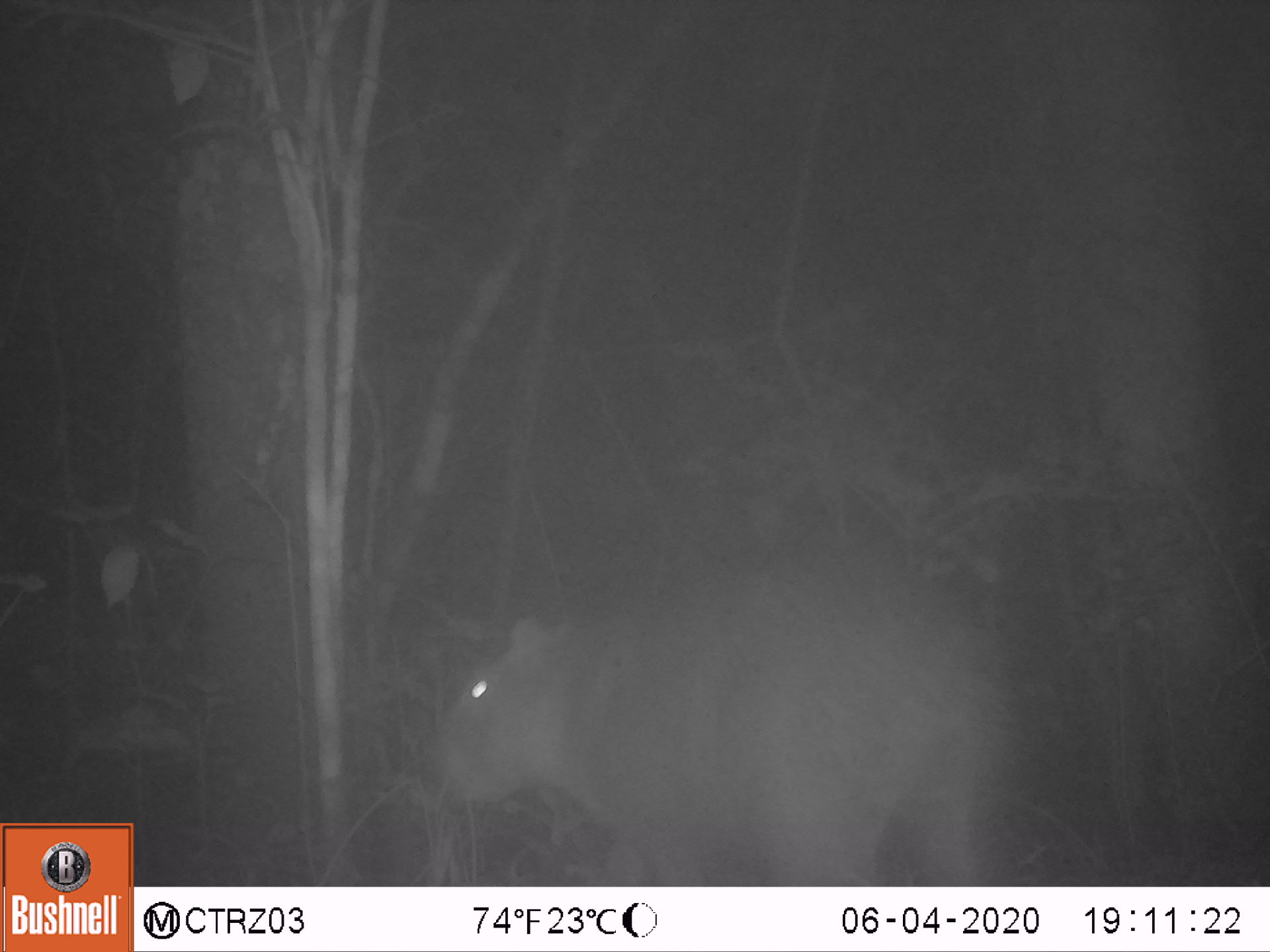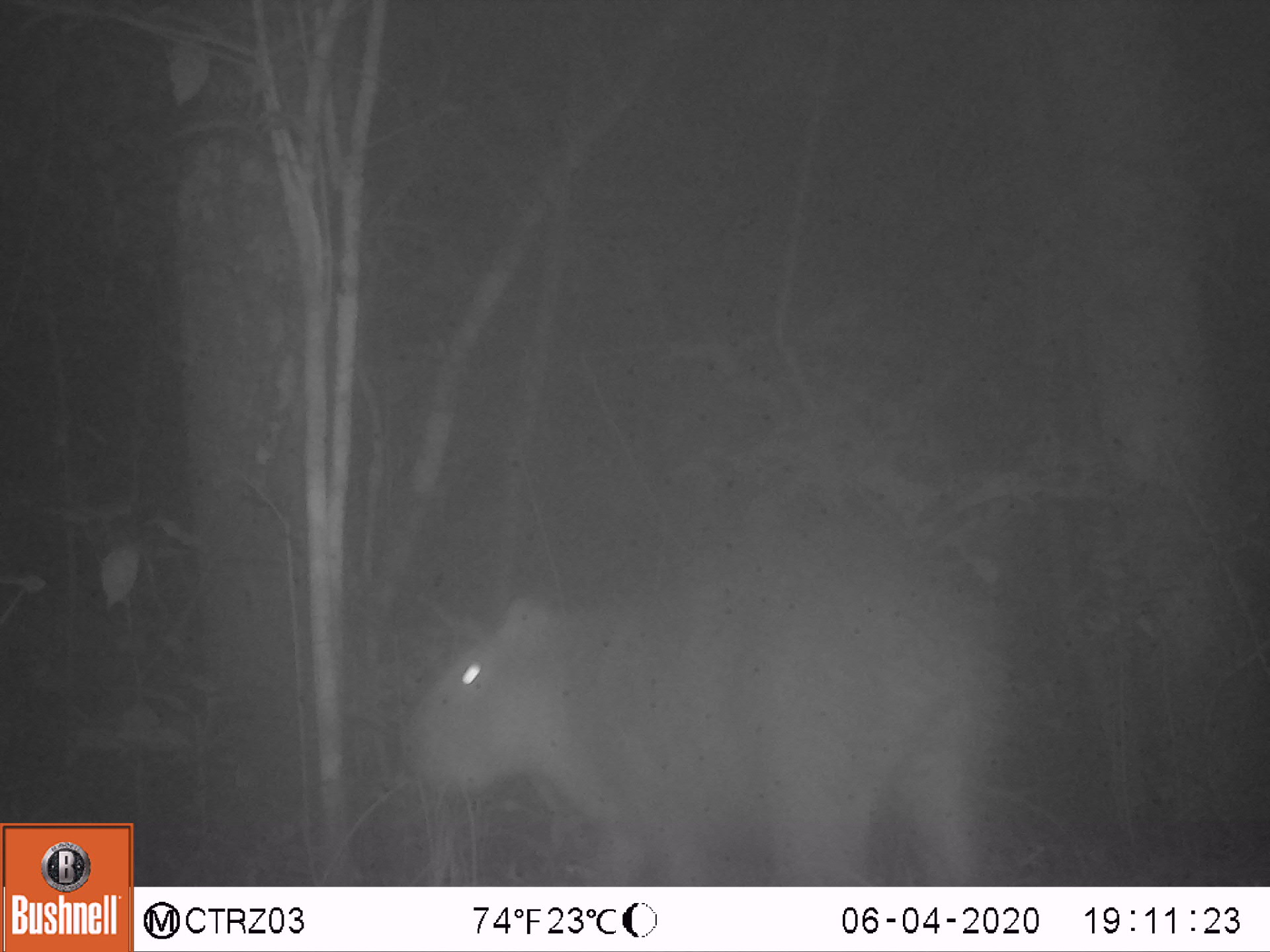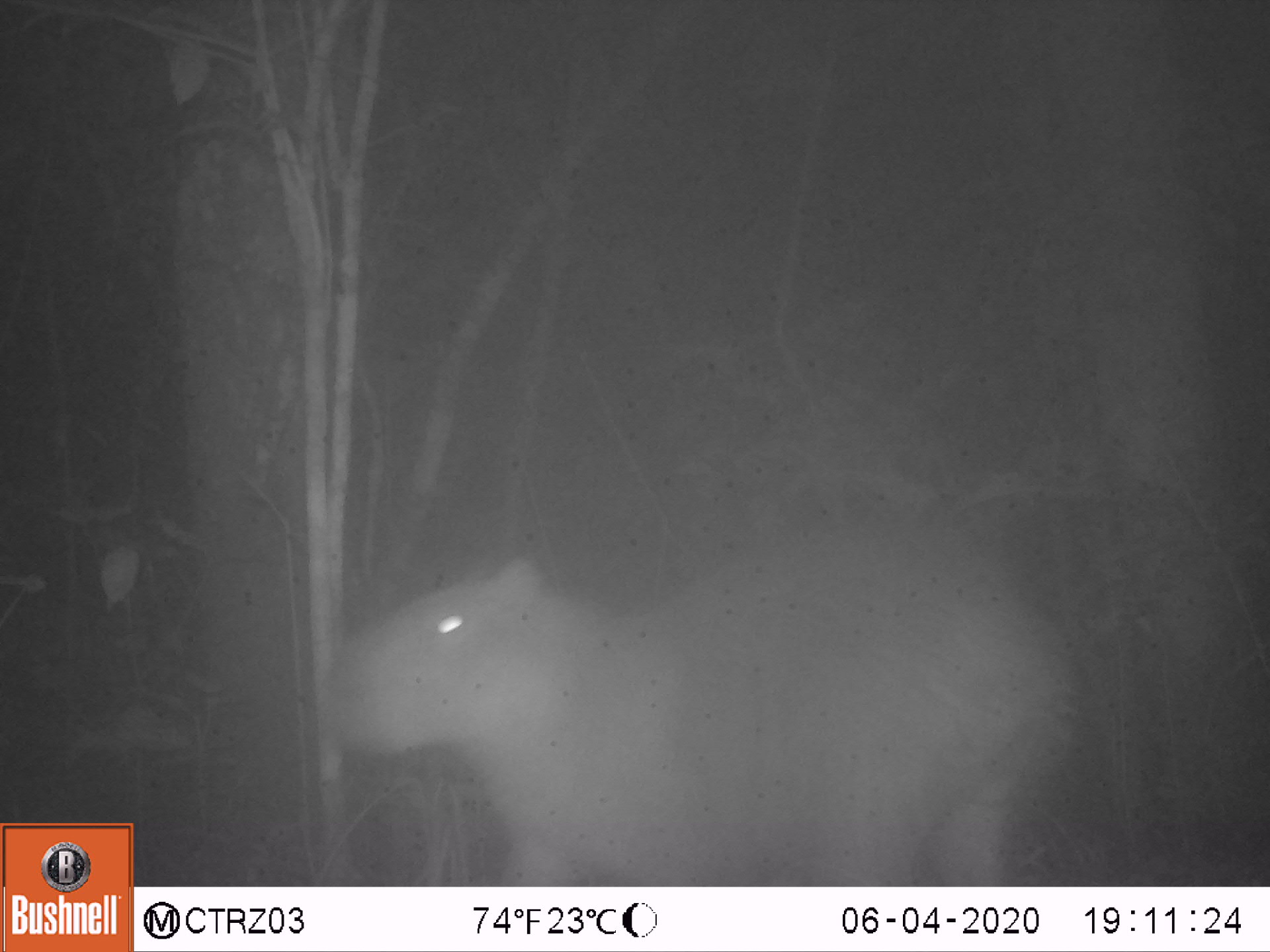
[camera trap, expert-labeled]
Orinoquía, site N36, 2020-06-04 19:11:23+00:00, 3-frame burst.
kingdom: Animalia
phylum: Chordata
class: Mammalia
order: Rodentia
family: Caviidae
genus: Hydrochoerus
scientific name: Hydrochoerus hydrochaeris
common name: capybara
Capybara (Hydrochoerus hydrochaeris).